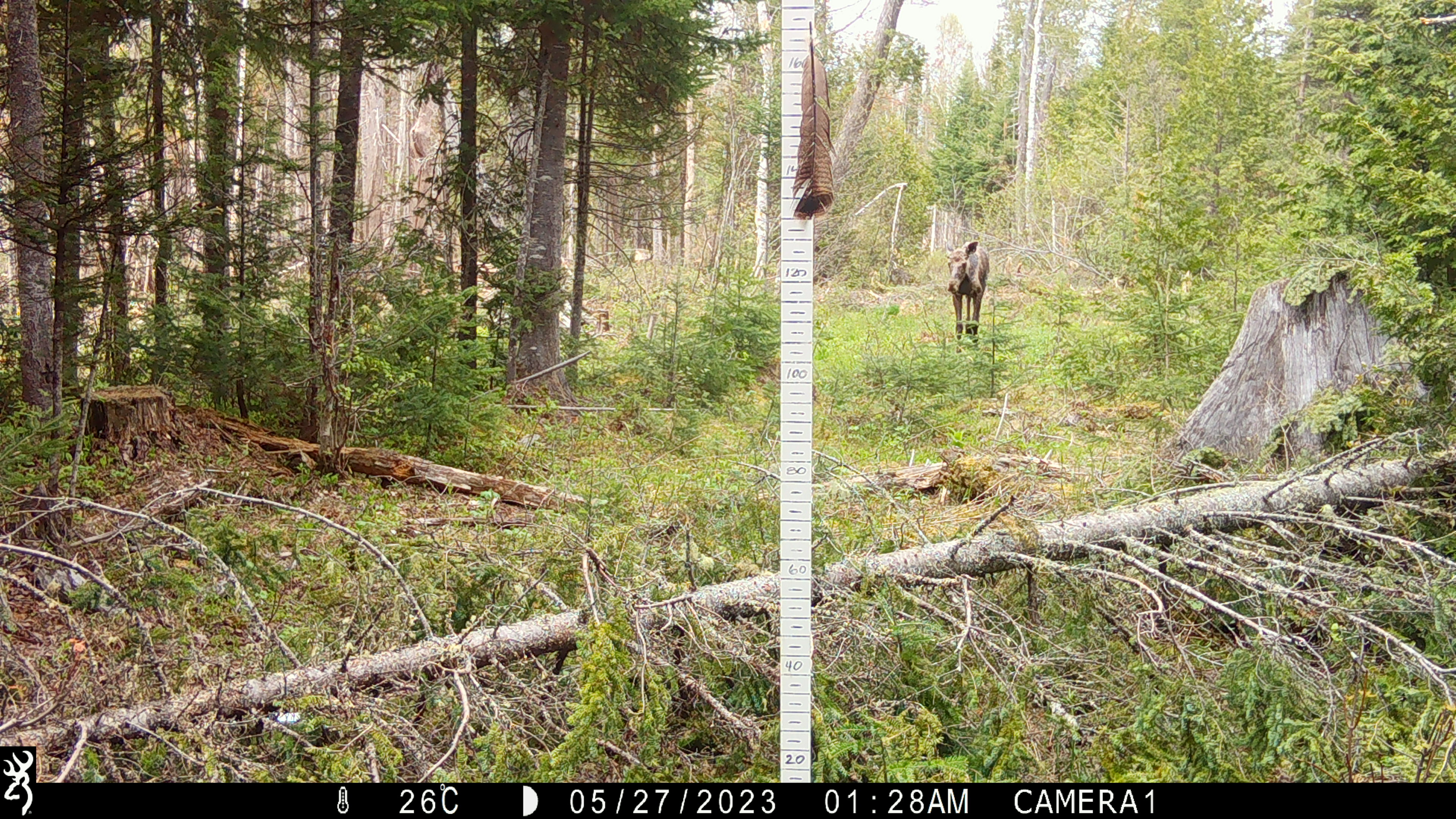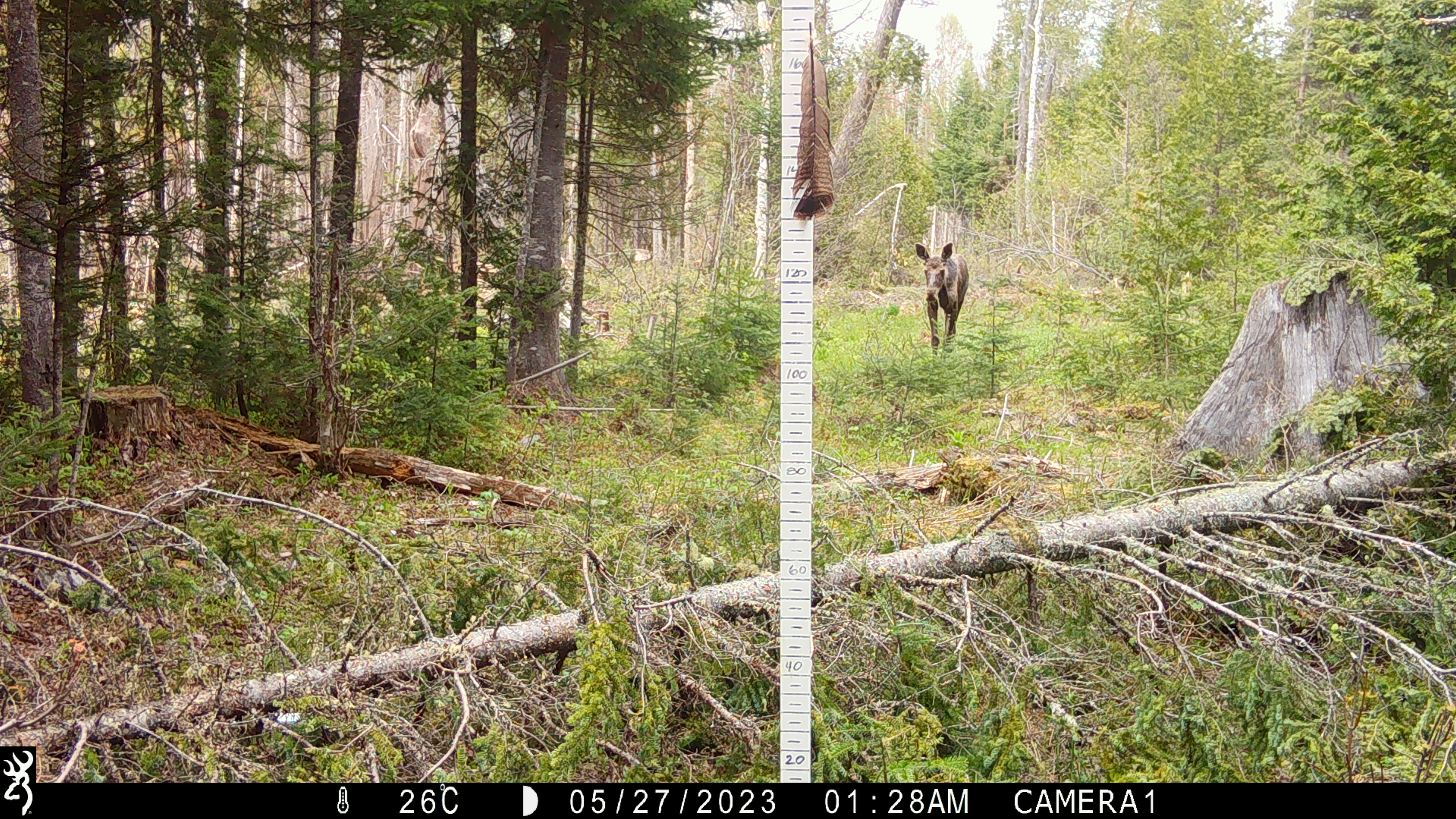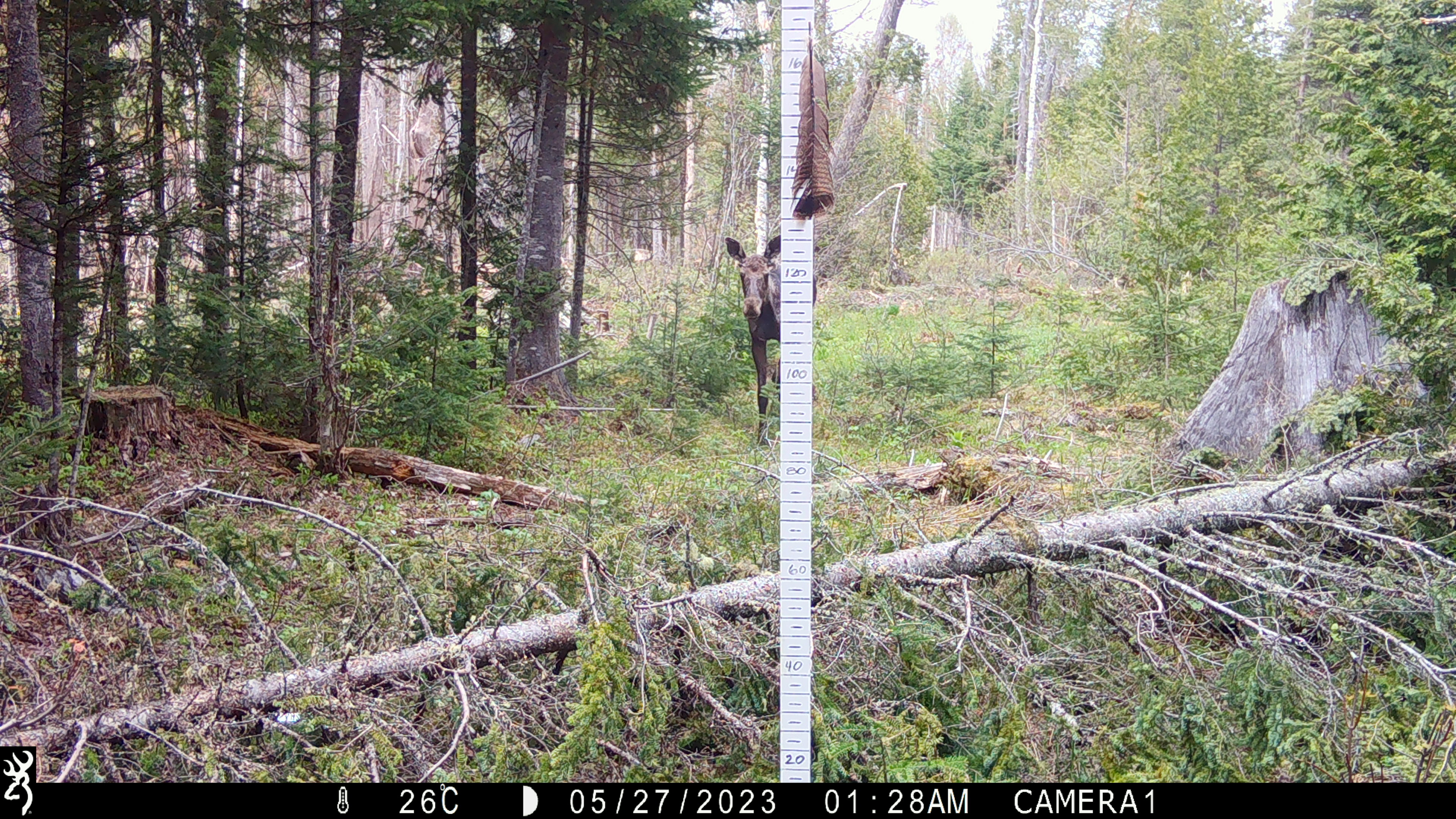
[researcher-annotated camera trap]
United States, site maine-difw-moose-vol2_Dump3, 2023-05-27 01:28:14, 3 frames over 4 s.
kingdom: Animalia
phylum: Chordata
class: Mammalia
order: Artiodactyla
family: Cervidae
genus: Alces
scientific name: Alces alces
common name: moose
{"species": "moose (Alces alces)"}